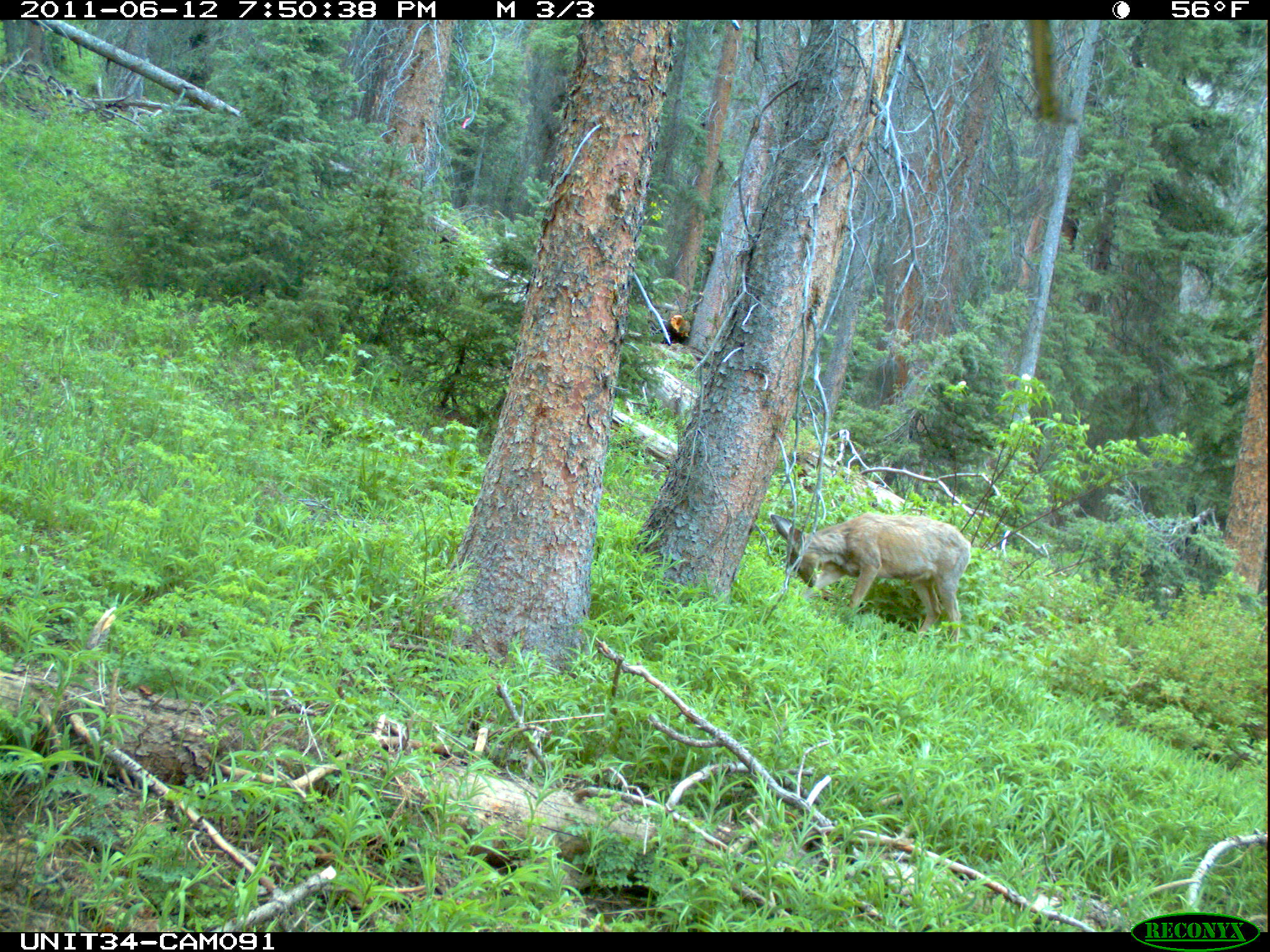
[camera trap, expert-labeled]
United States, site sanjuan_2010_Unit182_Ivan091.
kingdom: Animalia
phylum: Chordata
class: Mammalia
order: Artiodactyla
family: Cervidae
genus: Odocoileus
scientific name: Odocoileus hemionus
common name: mule deer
Odocoileus hemionus (mule deer).